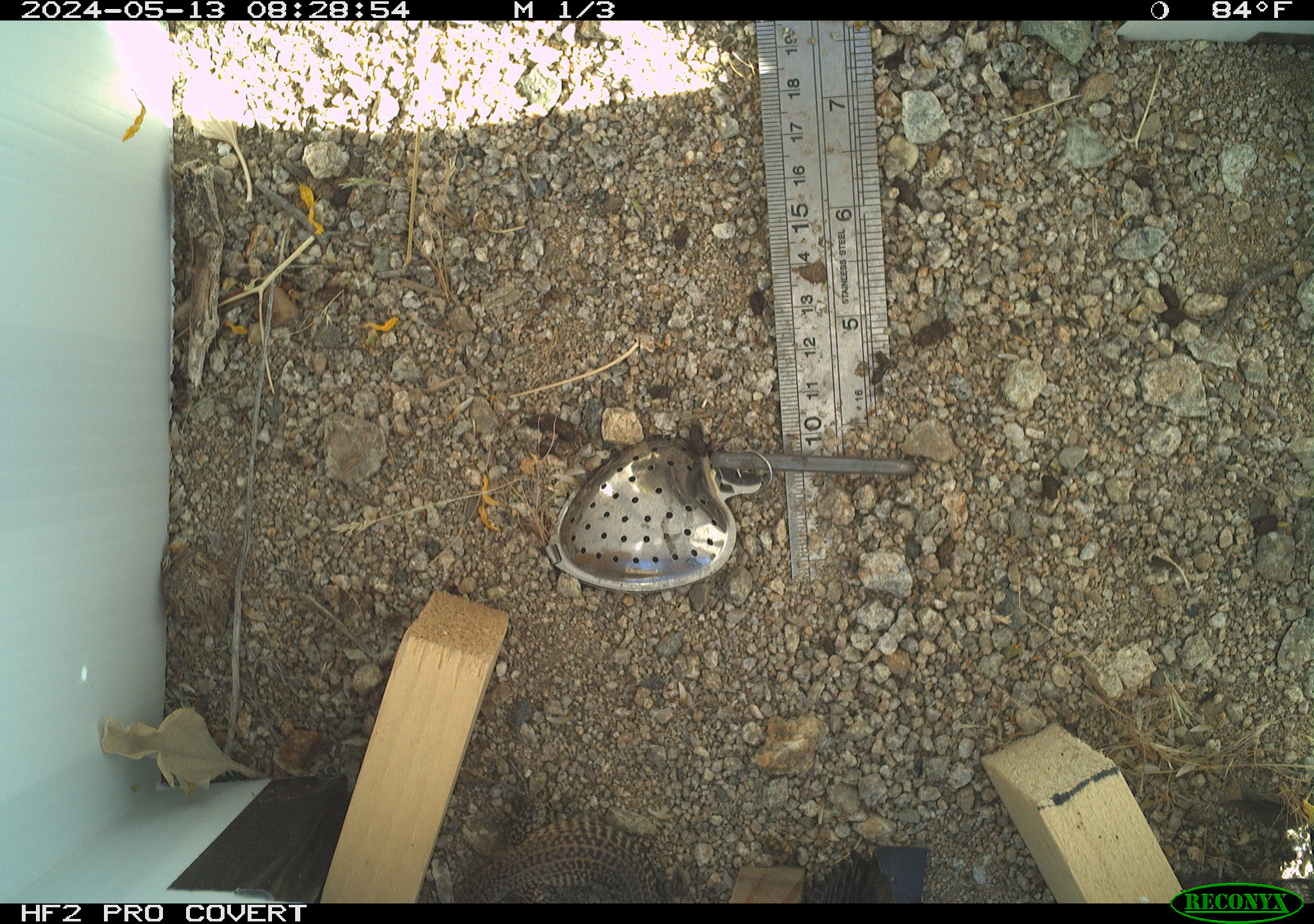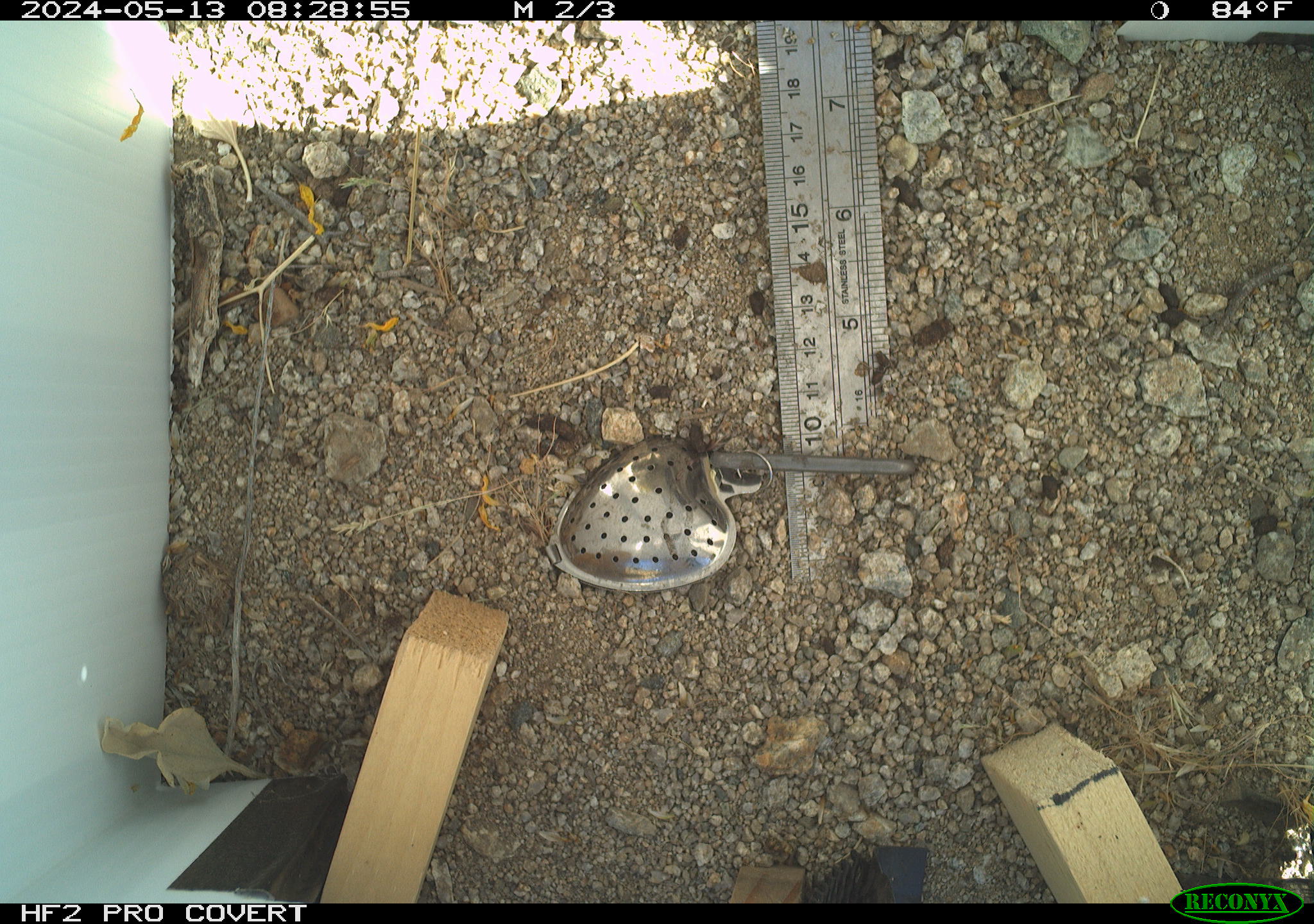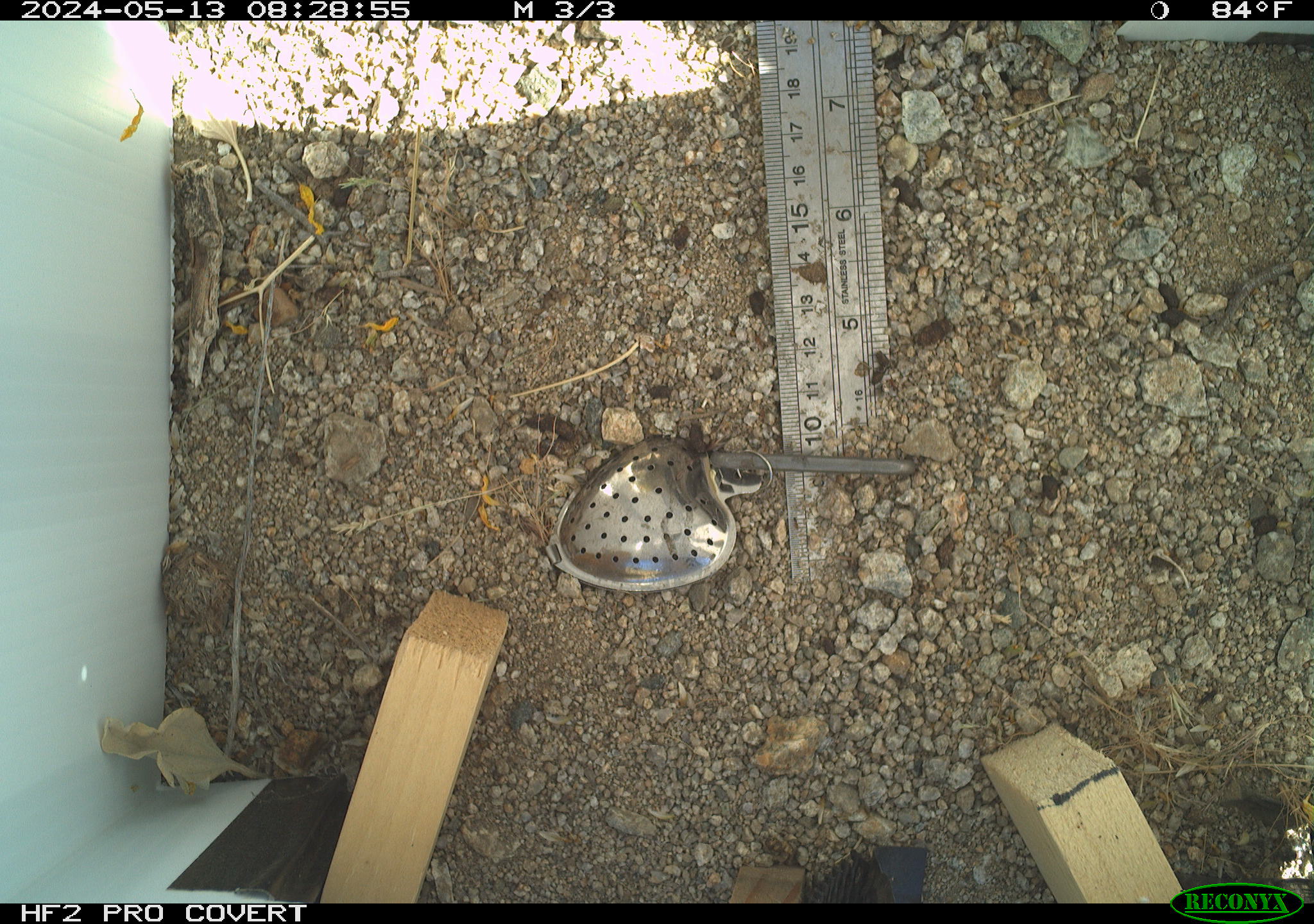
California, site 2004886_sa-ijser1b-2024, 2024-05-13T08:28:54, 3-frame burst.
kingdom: Animalia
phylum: Chordata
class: Reptilia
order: Squamata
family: Teiidae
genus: Aspidoscelis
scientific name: Aspidoscelis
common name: whiptail lizards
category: aspidoscelis species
Aspidoscelis species (whiptail lizards) (Aspidoscelis).